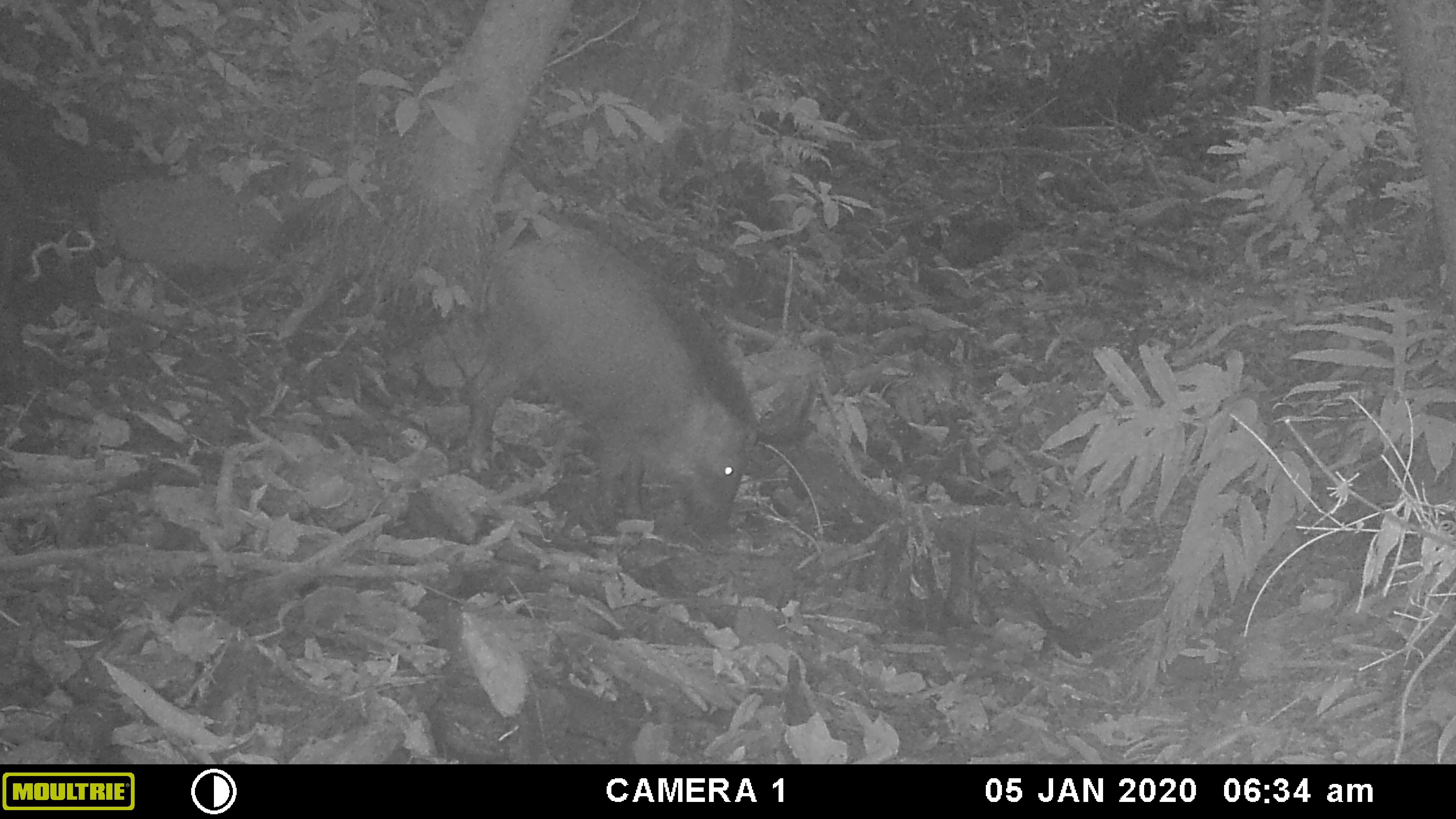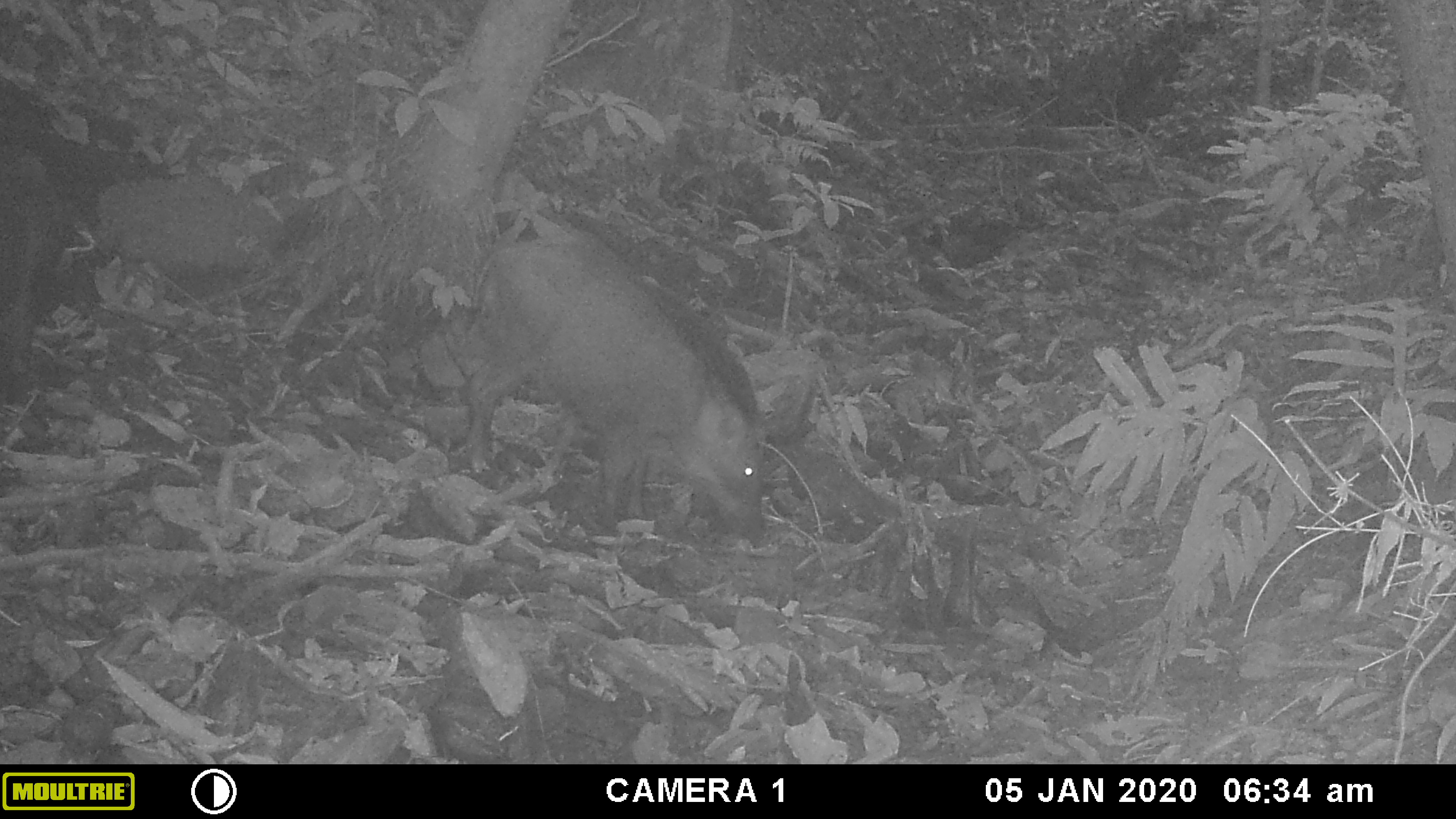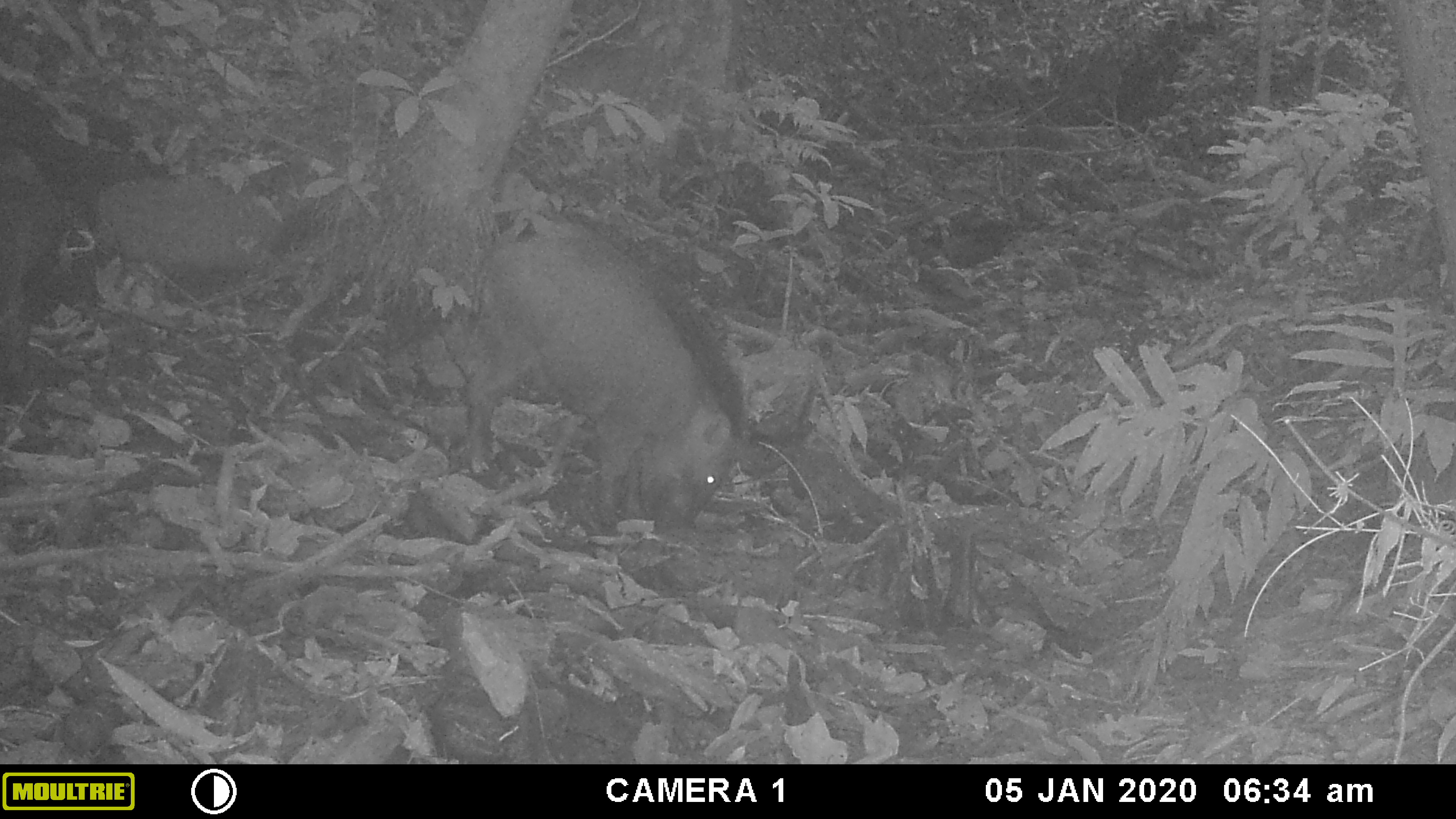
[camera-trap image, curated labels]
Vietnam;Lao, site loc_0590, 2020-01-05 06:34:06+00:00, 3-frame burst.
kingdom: Animalia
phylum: Chordata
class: Mammalia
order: Artiodactyla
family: Suidae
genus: Sus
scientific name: Sus scrofa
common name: eurasian wild pig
Eurasian wild pig (Sus scrofa). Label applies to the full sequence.